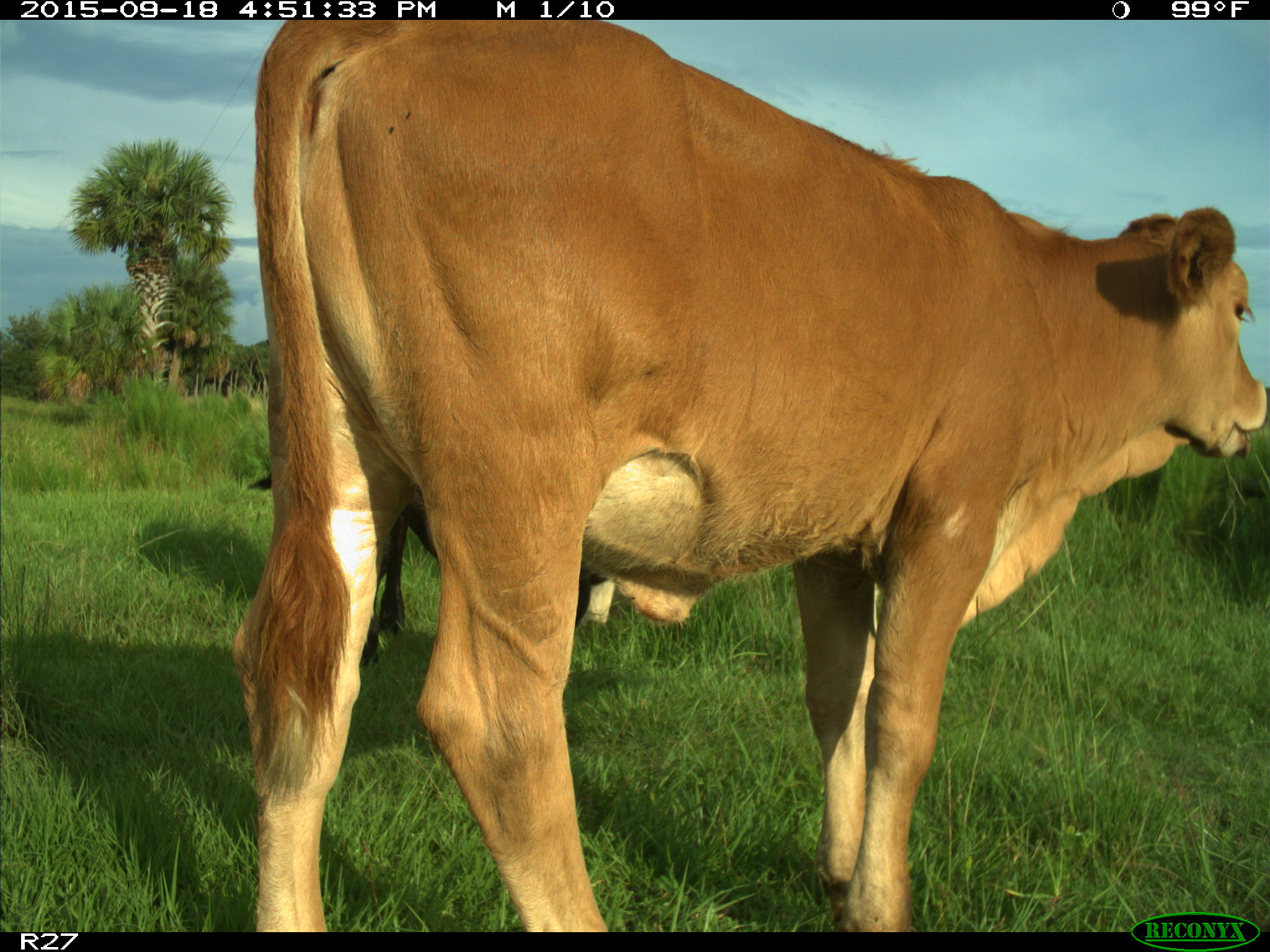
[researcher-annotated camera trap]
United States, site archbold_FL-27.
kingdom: Animalia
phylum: Chordata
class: Mammalia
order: Artiodactyla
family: Bovidae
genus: Bos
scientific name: Bos taurus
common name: domestic cow